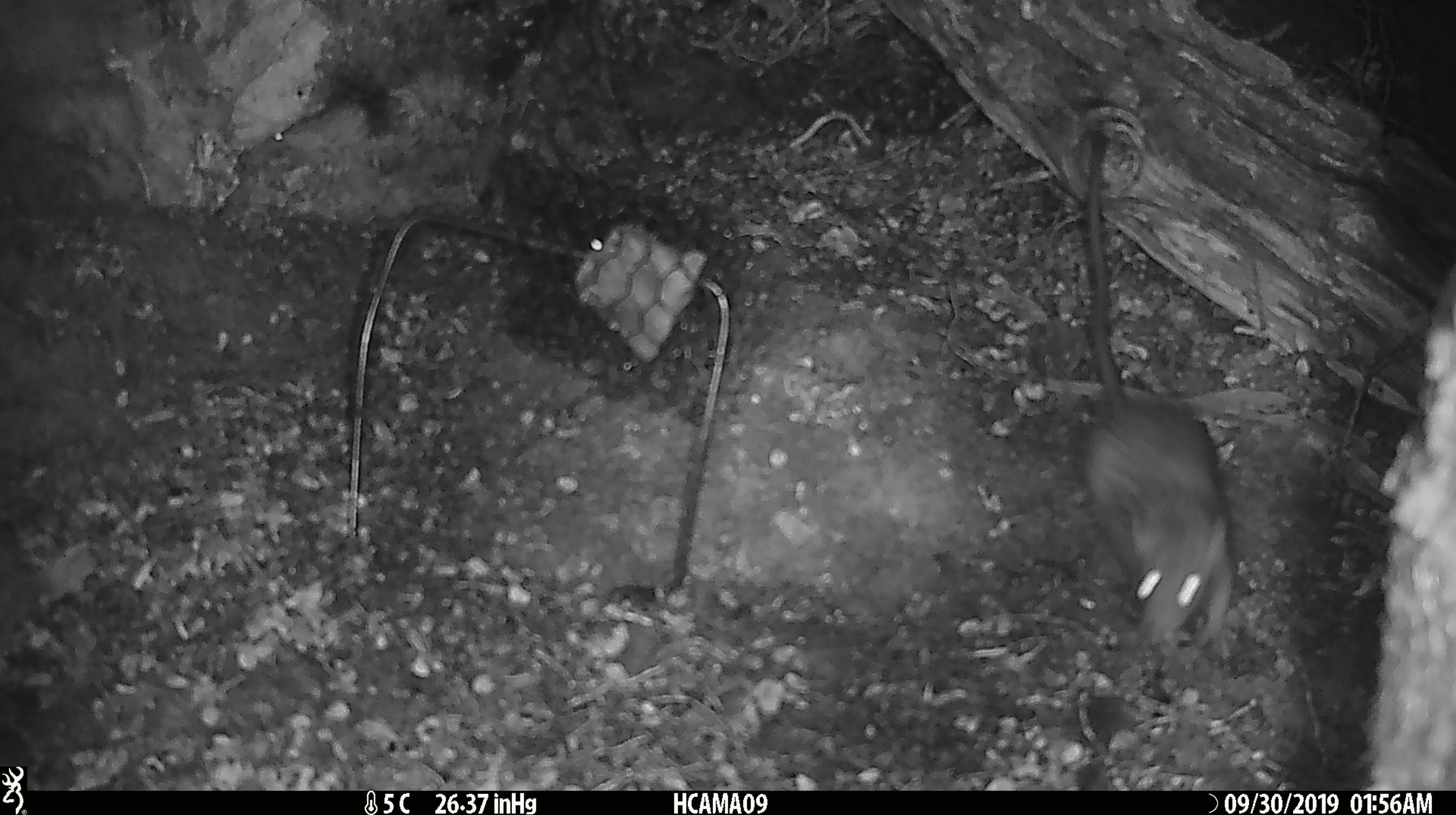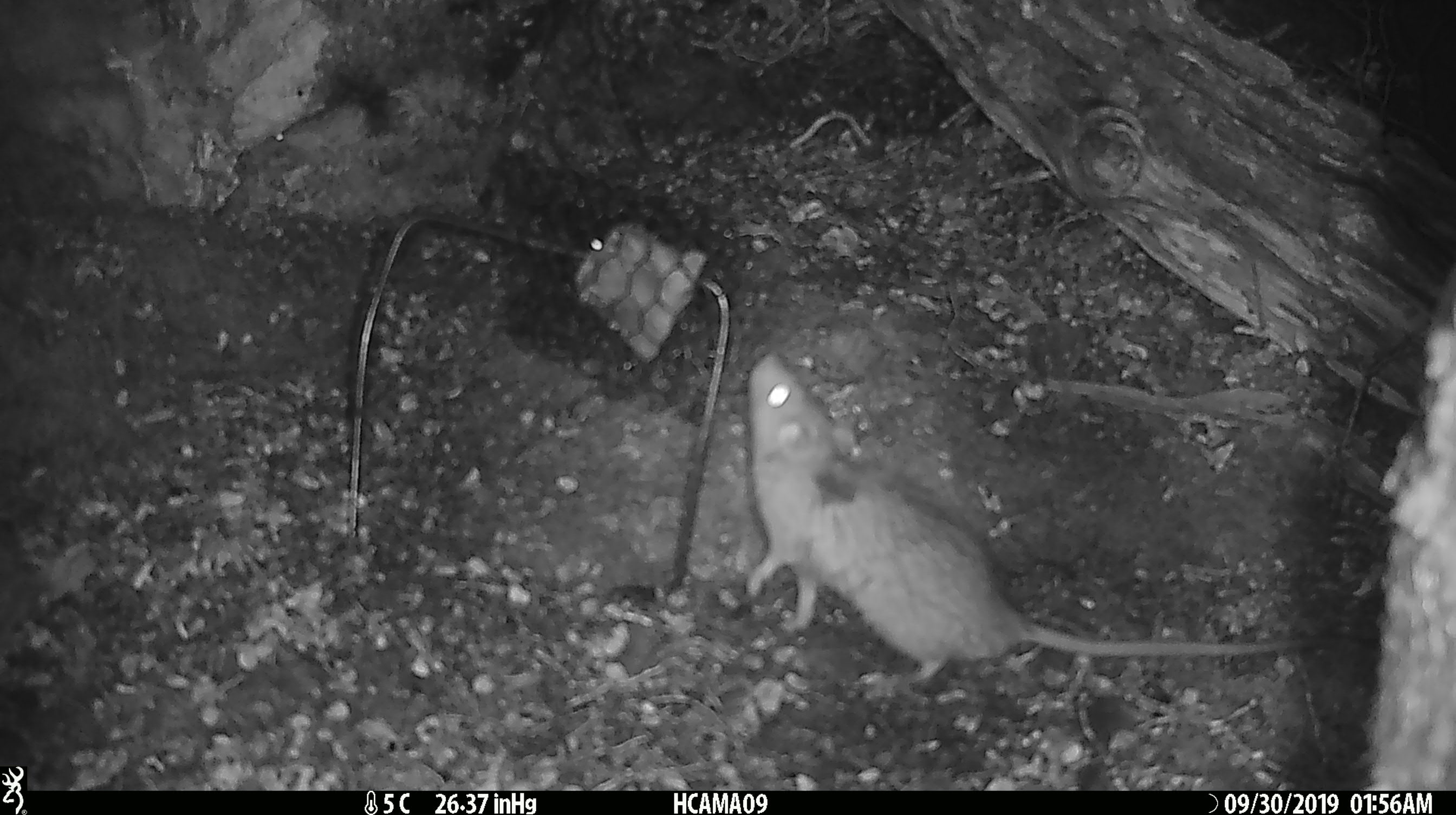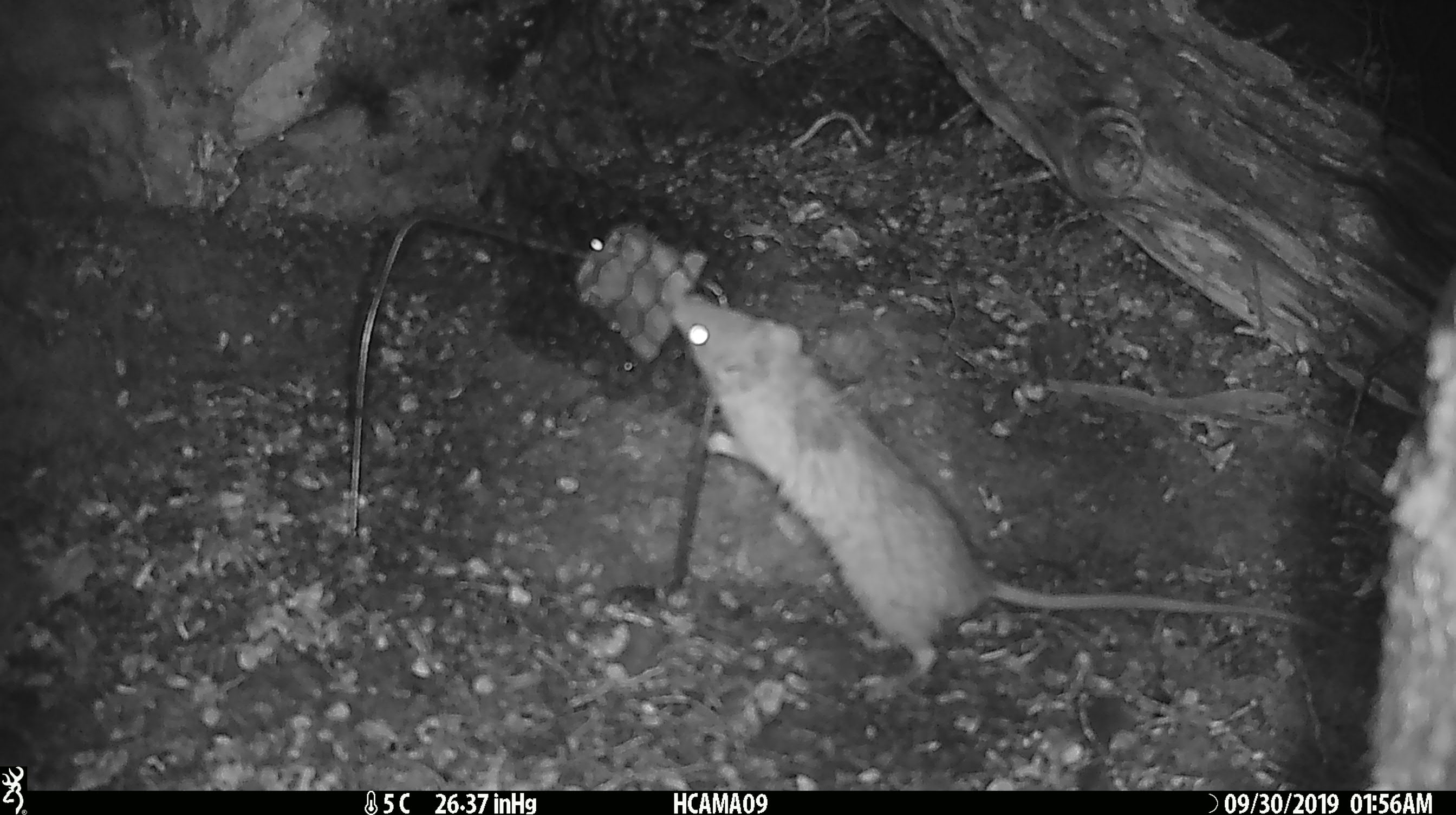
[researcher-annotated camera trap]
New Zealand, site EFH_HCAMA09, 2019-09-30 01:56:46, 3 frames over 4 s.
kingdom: Animalia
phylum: Chordata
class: Mammalia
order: Rodentia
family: Muridae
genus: Rattus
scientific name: Rattus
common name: rat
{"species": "rat (Rattus)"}